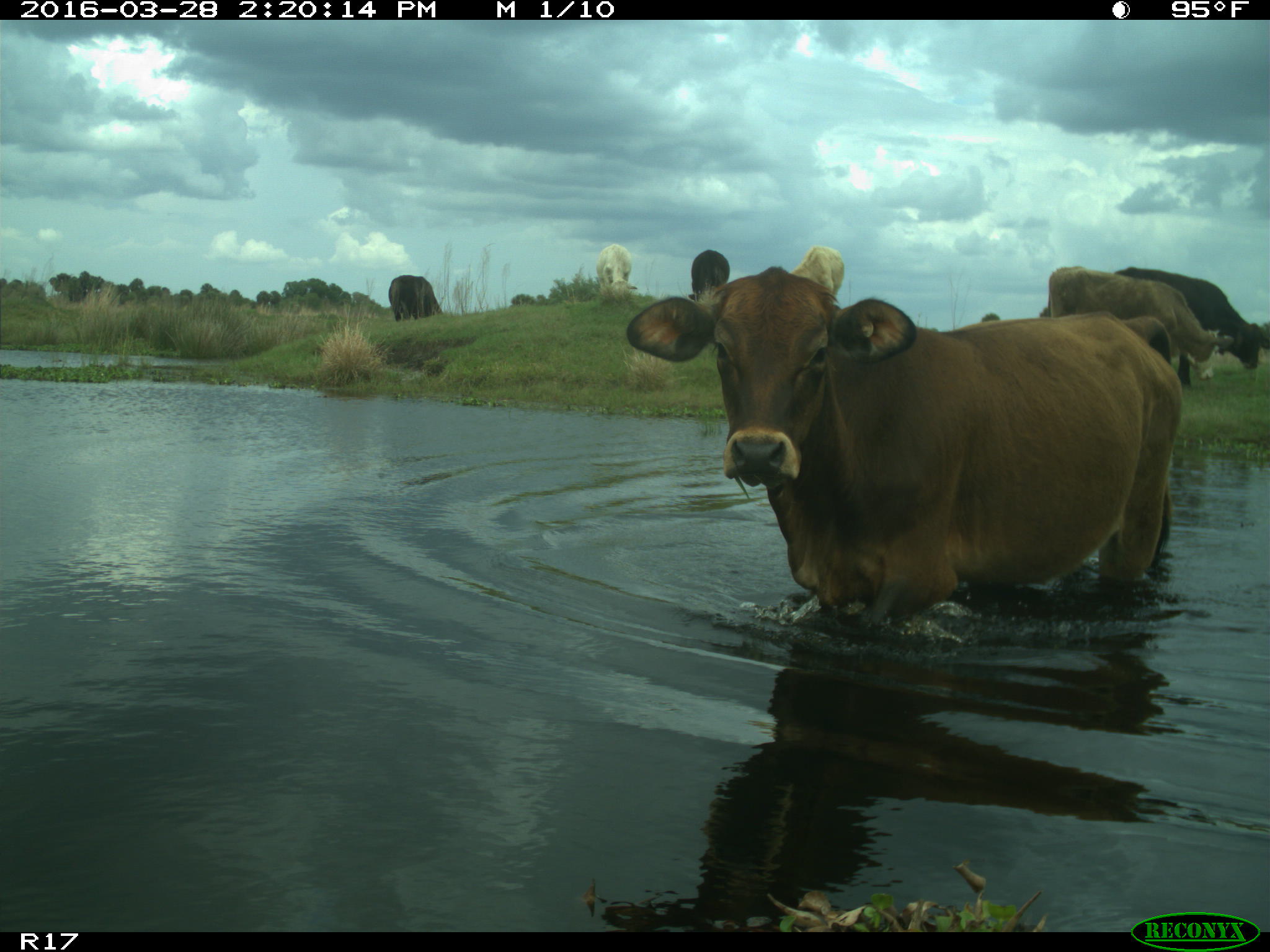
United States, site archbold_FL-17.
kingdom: Animalia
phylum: Chordata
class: Mammalia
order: Artiodactyla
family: Bovidae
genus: Bos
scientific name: Bos taurus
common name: domestic cow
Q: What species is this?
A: Bos taurus (domestic cow).